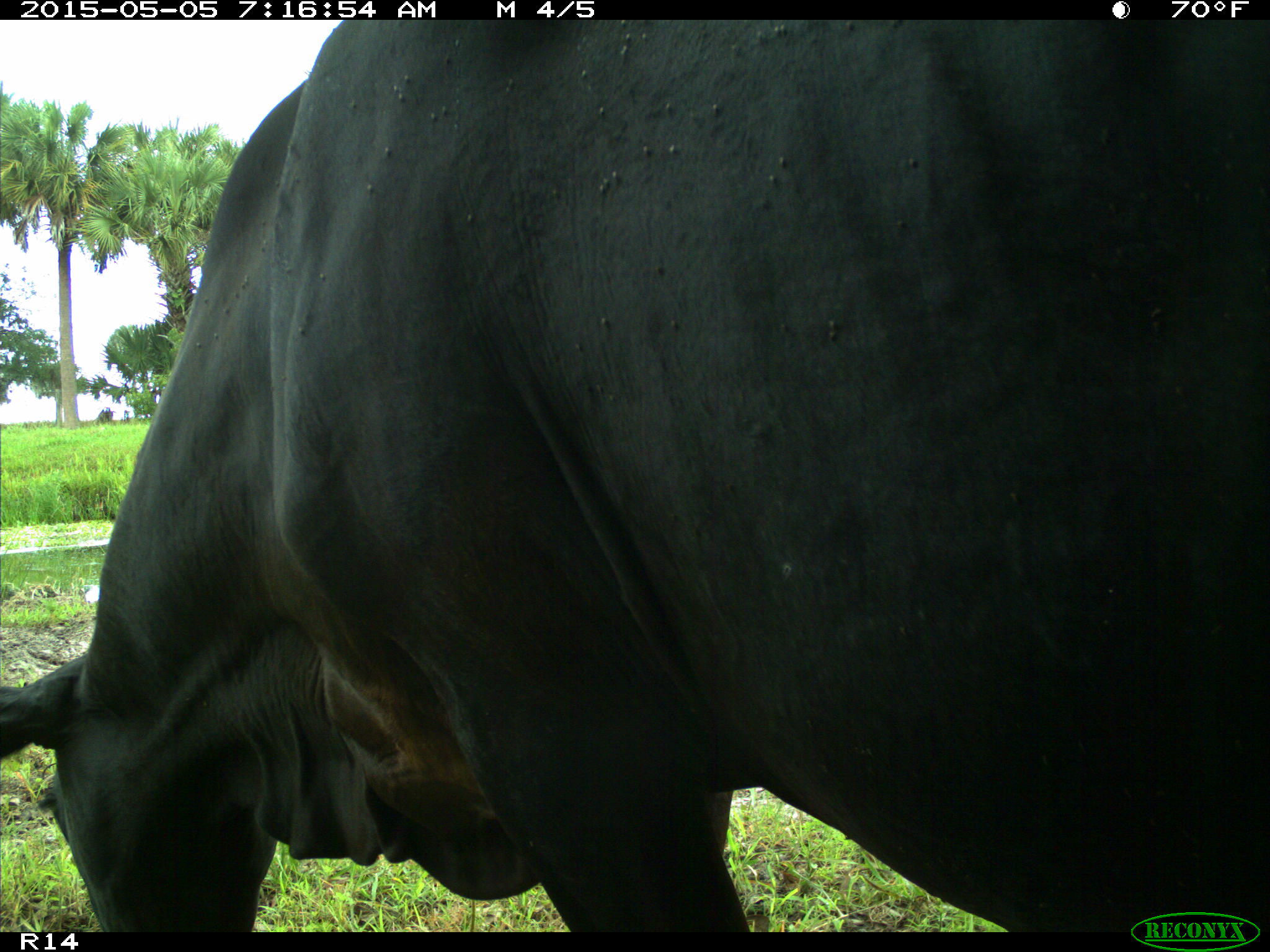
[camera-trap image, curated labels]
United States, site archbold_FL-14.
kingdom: Animalia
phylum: Chordata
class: Mammalia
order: Artiodactyla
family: Bovidae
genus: Bos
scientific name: Bos taurus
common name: domestic cow